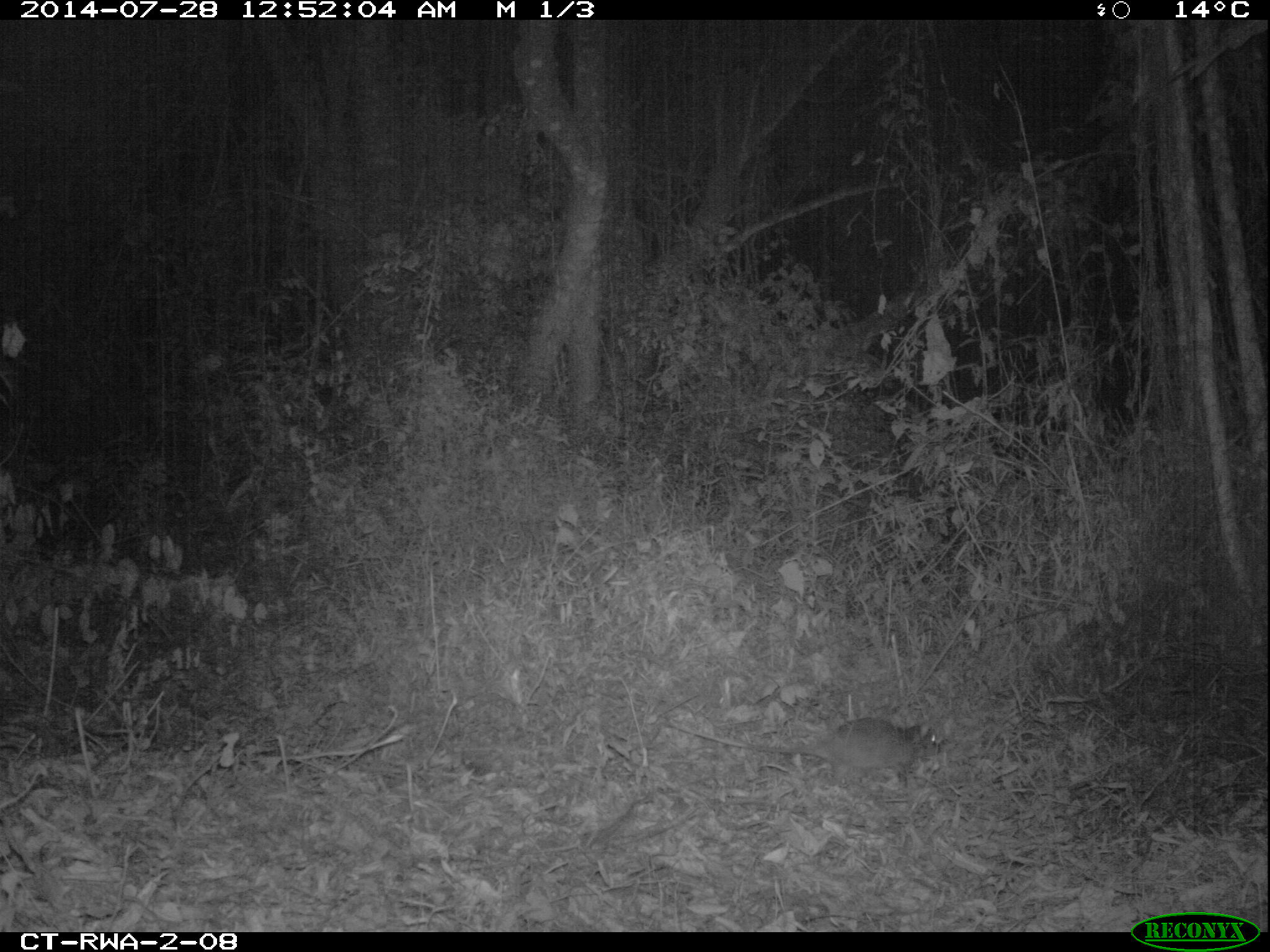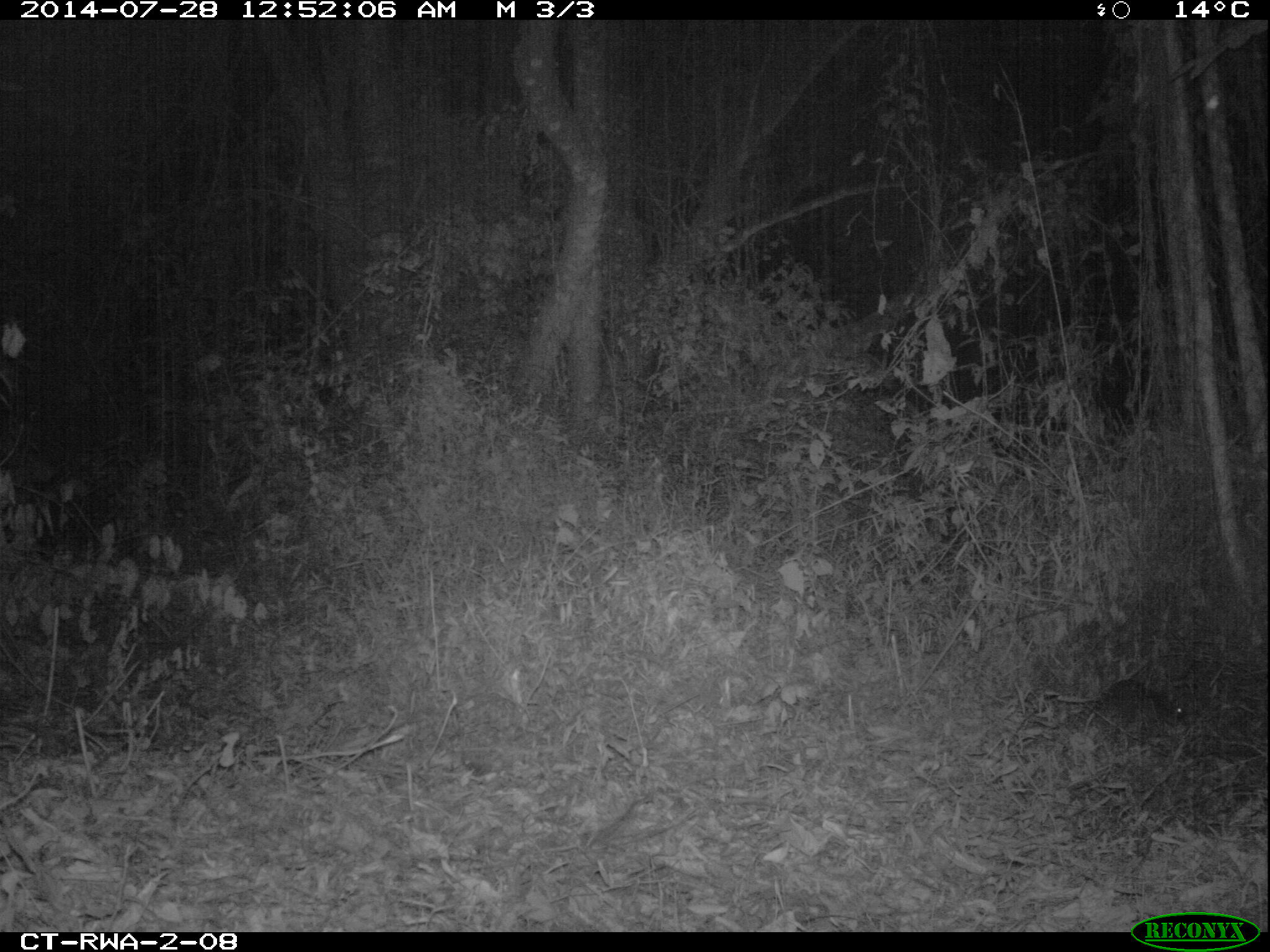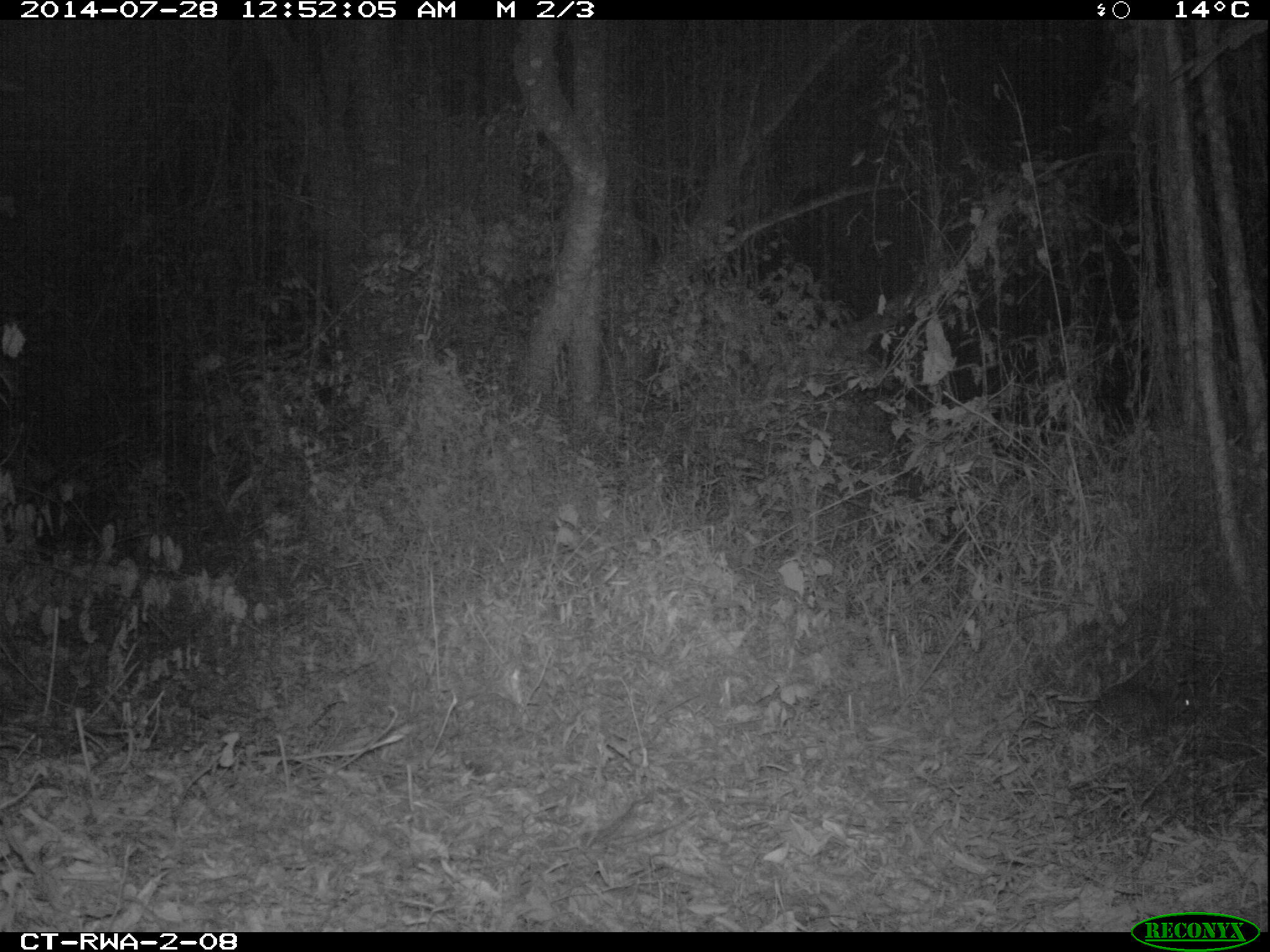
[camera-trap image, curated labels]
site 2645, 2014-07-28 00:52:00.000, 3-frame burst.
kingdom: Animalia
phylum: Chordata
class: Mammalia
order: Rodentia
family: Nesomyidae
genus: Cricetomys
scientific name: Cricetomys gambianus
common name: african giant pouched rat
Cricetomys gambianus (african giant pouched rat), count 1.